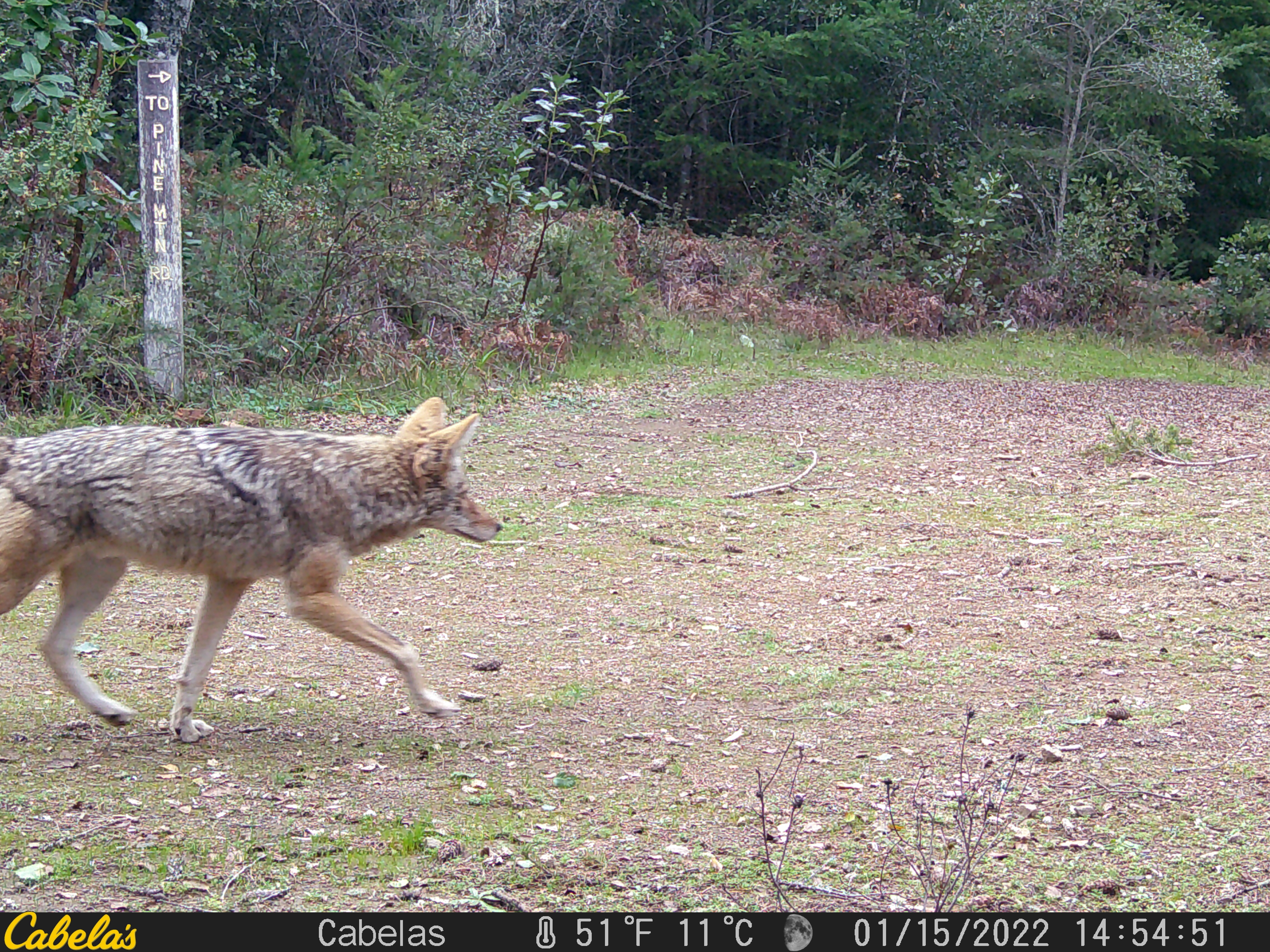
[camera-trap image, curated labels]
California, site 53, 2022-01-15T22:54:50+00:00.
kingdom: Animalia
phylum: Chordata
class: Mammalia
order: Carnivora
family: Canidae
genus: Canis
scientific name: Canis latrans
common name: coyote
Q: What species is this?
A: Coyote (Canis latrans).